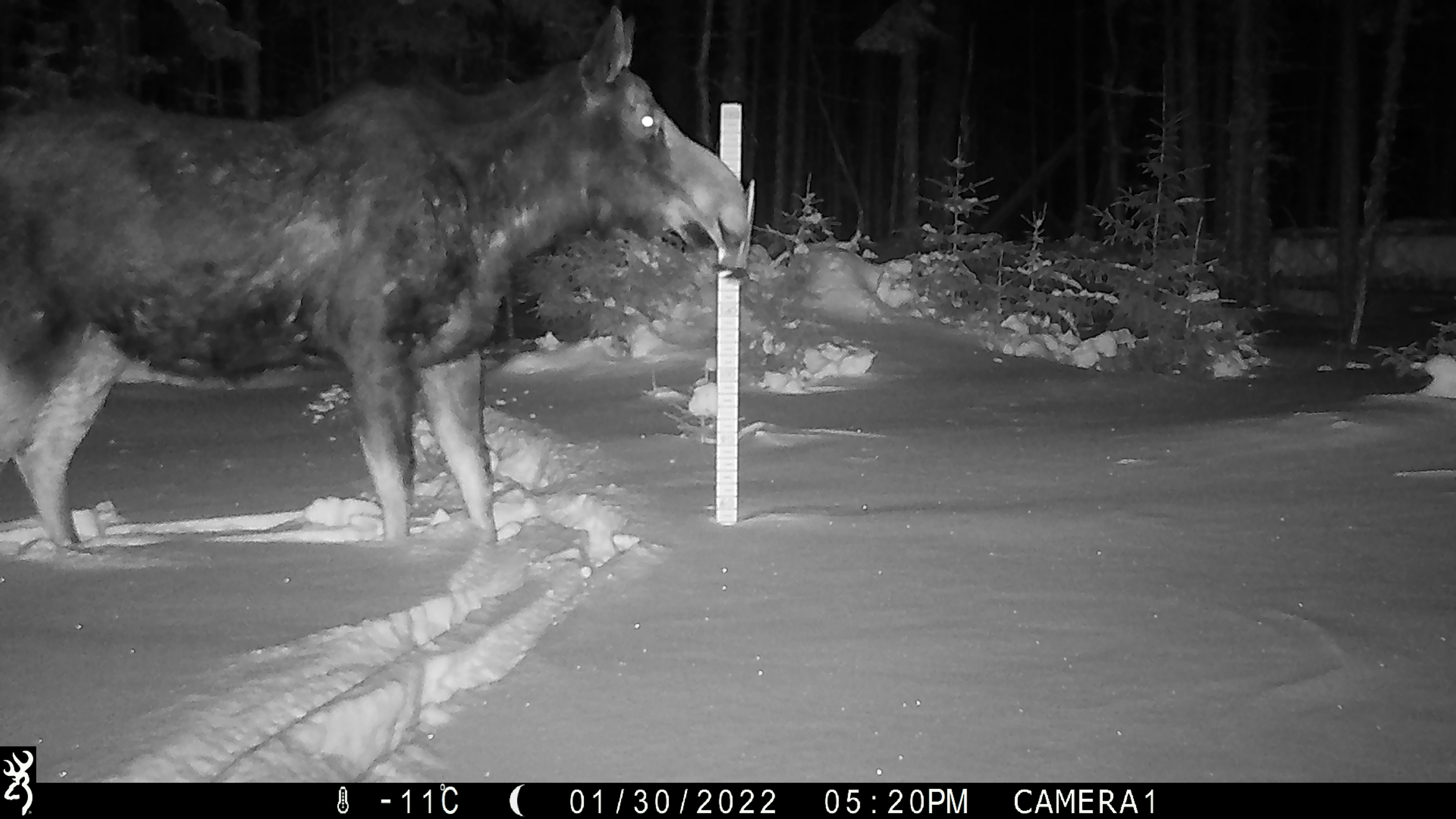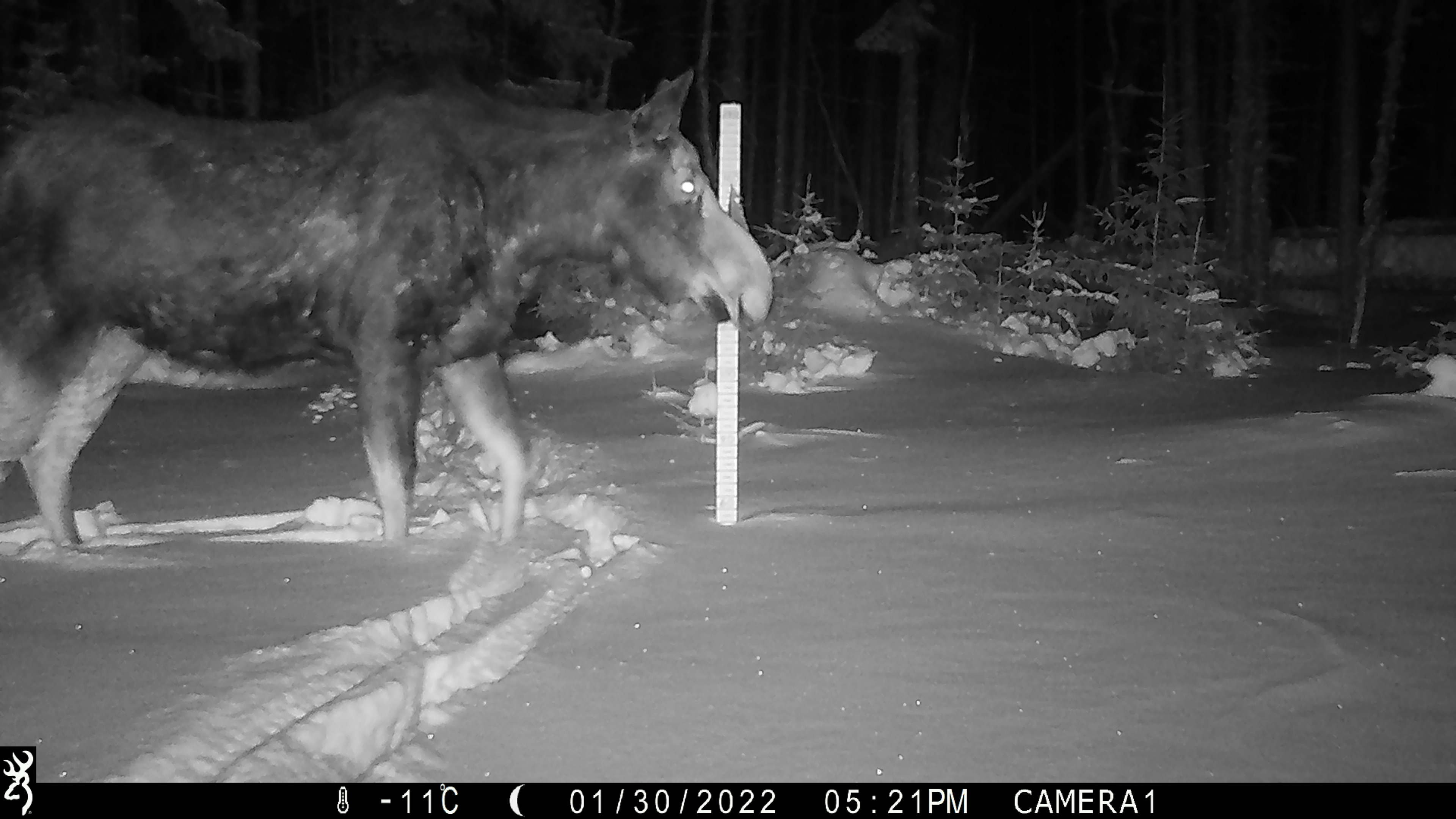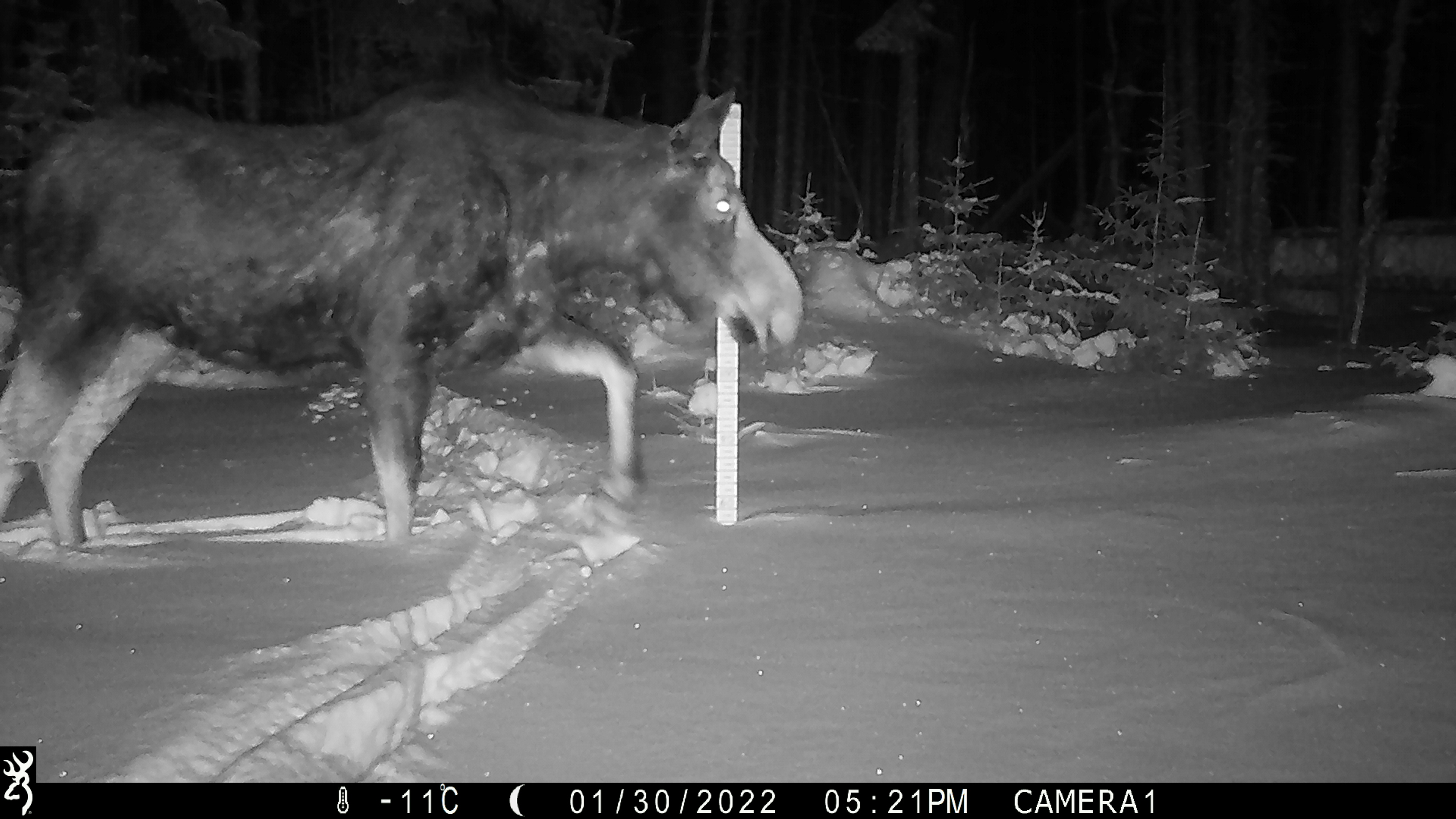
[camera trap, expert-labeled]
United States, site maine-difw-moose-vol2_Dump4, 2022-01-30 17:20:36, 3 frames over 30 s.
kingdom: Animalia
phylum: Chordata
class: Mammalia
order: Artiodactyla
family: Cervidae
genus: Alces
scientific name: Alces alces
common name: moose